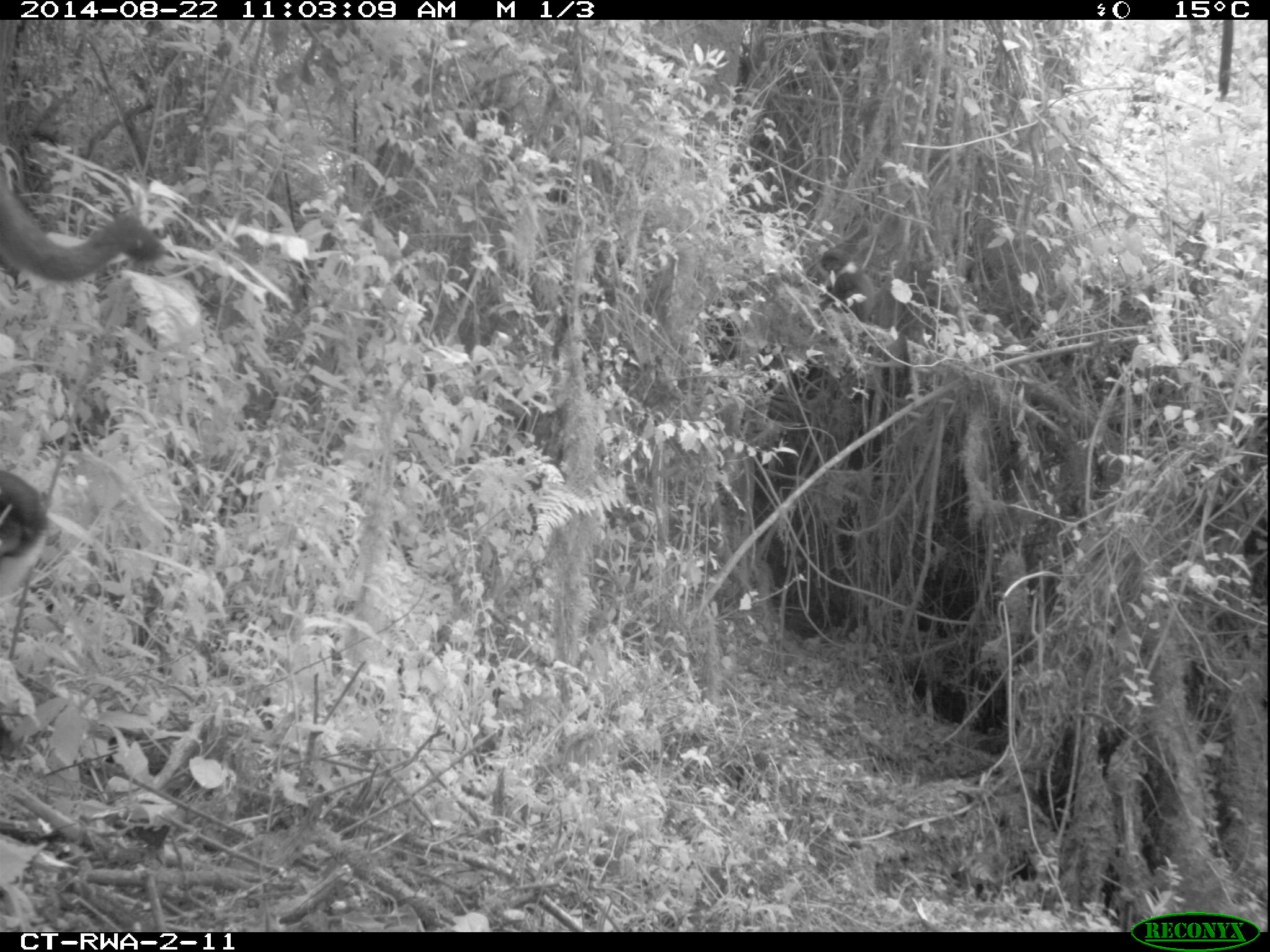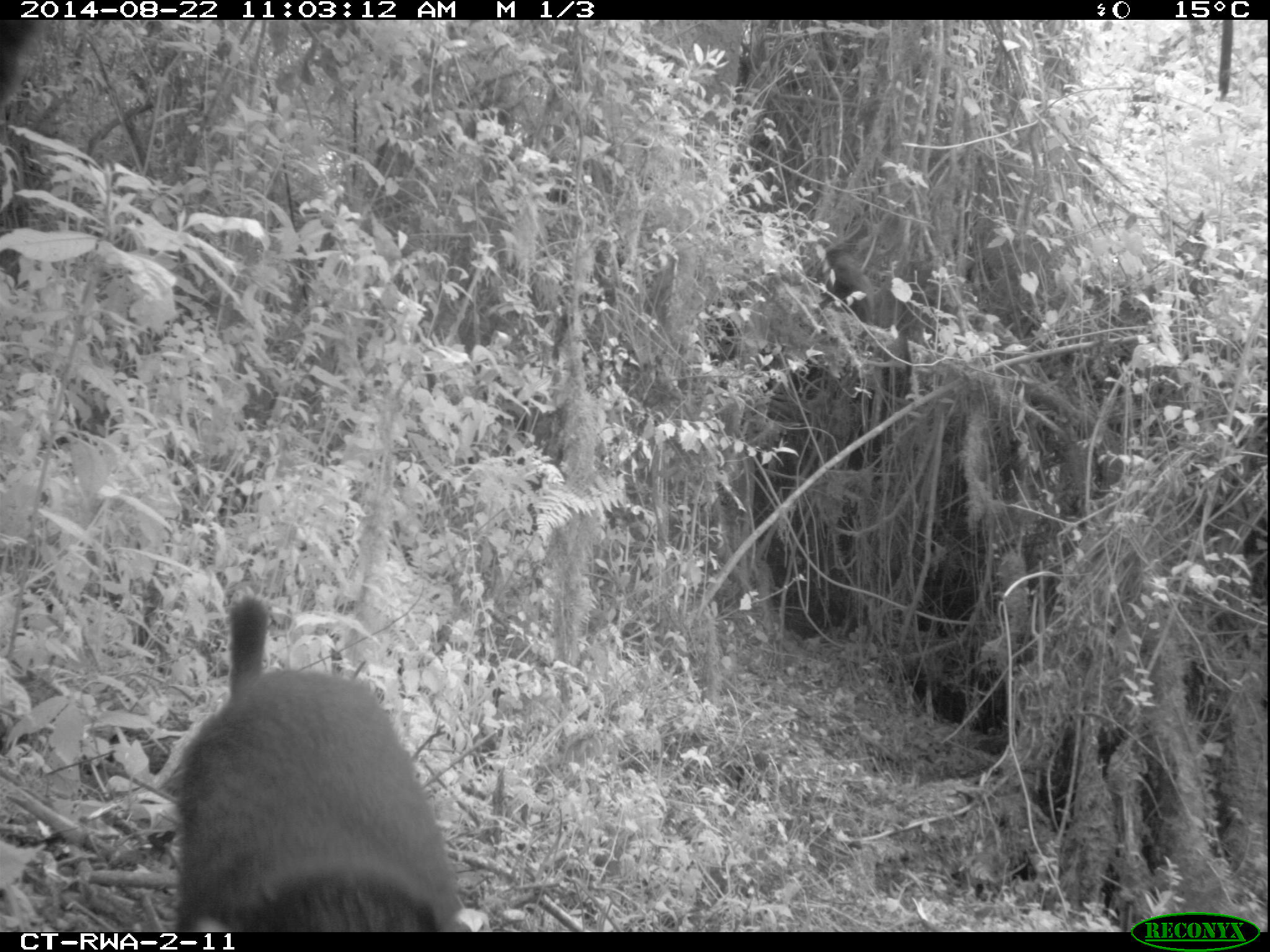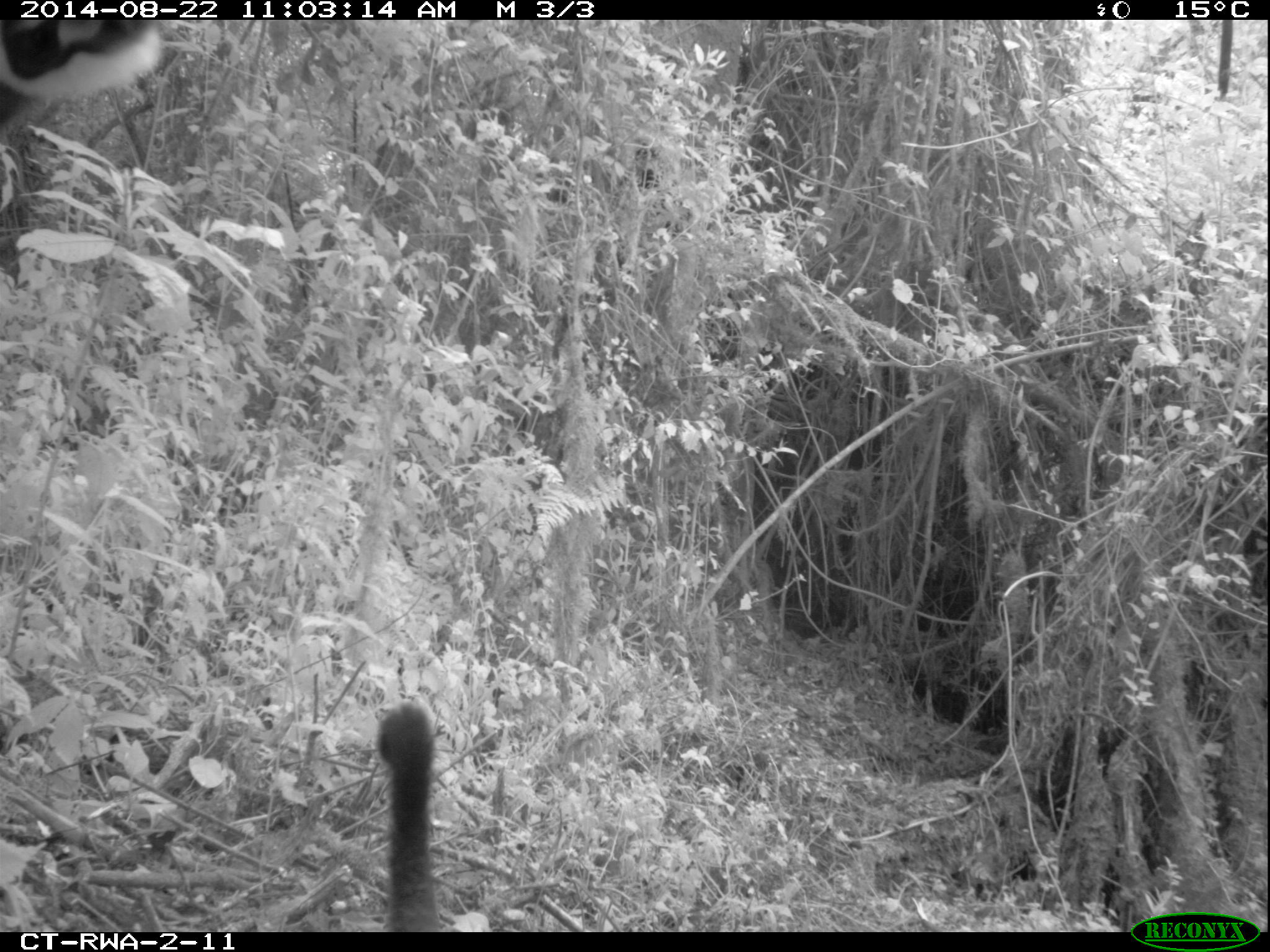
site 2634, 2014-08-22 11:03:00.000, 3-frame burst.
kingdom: Animalia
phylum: Chordata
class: Mammalia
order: Primates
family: Cercopithecidae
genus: Allochrocebus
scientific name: Allochrocebus lhoesti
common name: l'hoest's monkey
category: cercopithecus lhoesti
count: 3